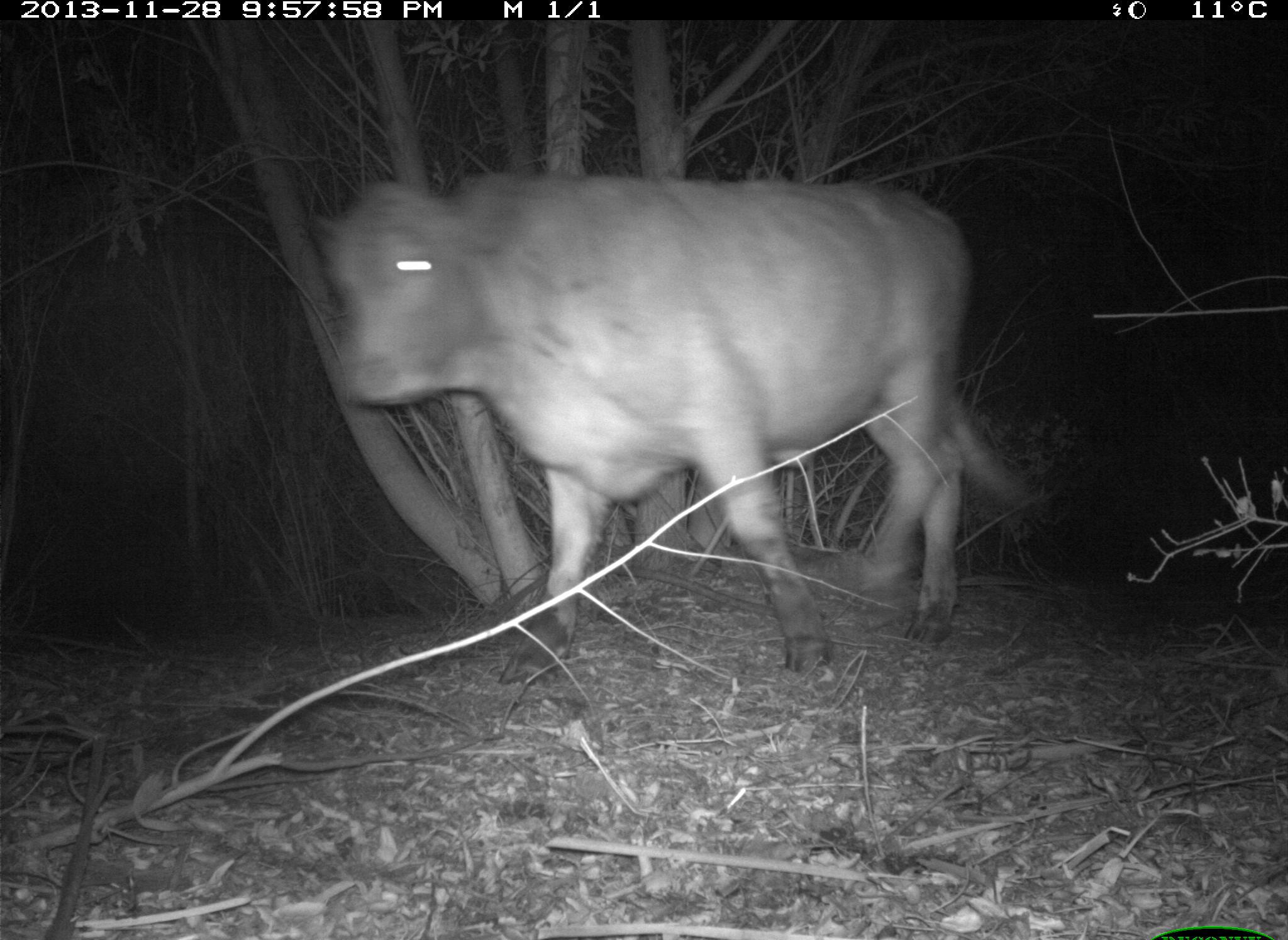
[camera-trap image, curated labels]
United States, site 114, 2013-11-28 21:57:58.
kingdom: Animalia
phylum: Chordata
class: Mammalia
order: Artiodactyla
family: Bovidae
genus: Bos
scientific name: Bos taurus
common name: cow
Cow (Bos taurus).